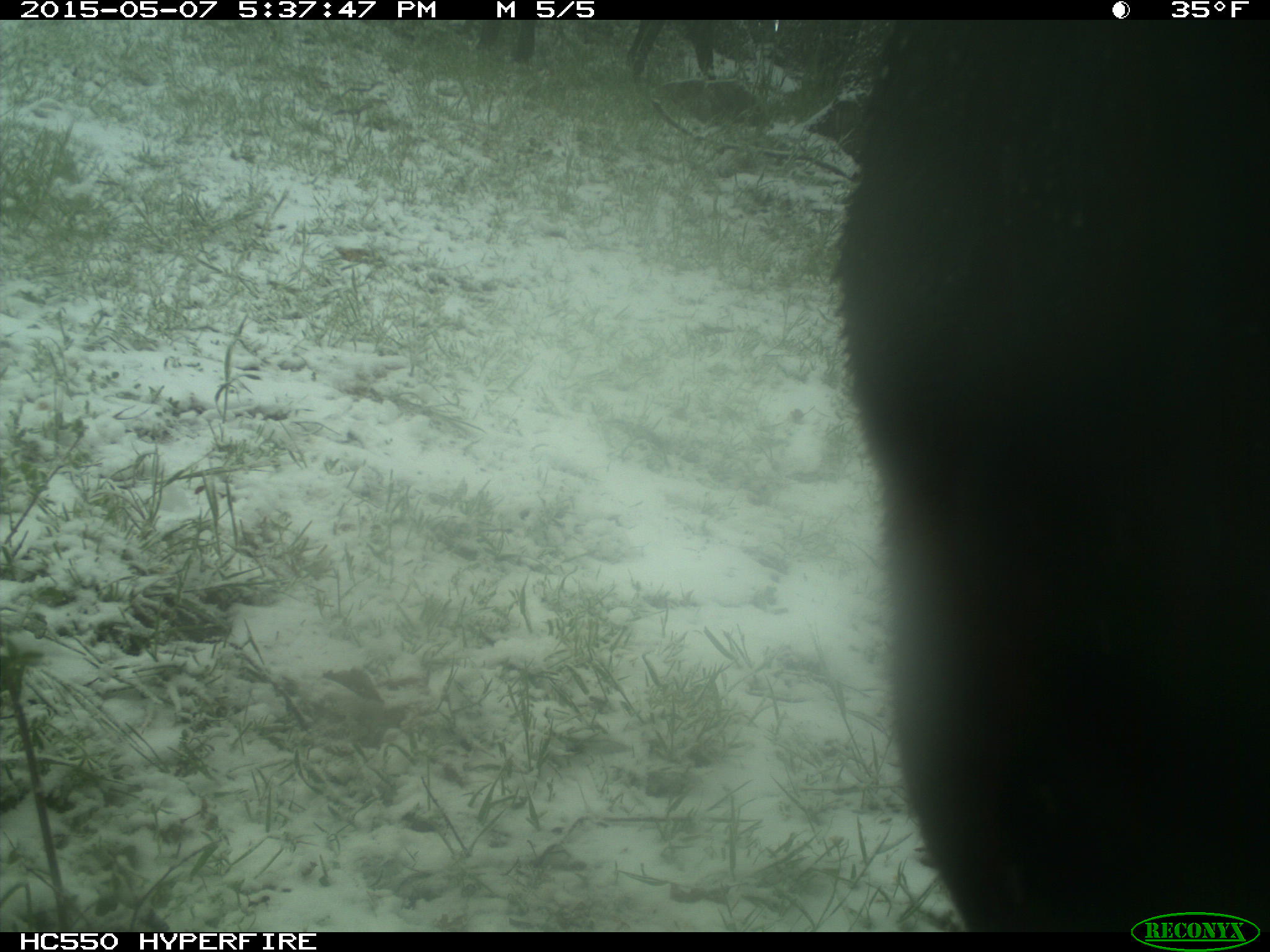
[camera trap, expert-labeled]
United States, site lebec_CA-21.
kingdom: Animalia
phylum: Chordata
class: Mammalia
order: Artiodactyla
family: Bovidae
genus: Bos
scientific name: Bos taurus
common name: domestic cow